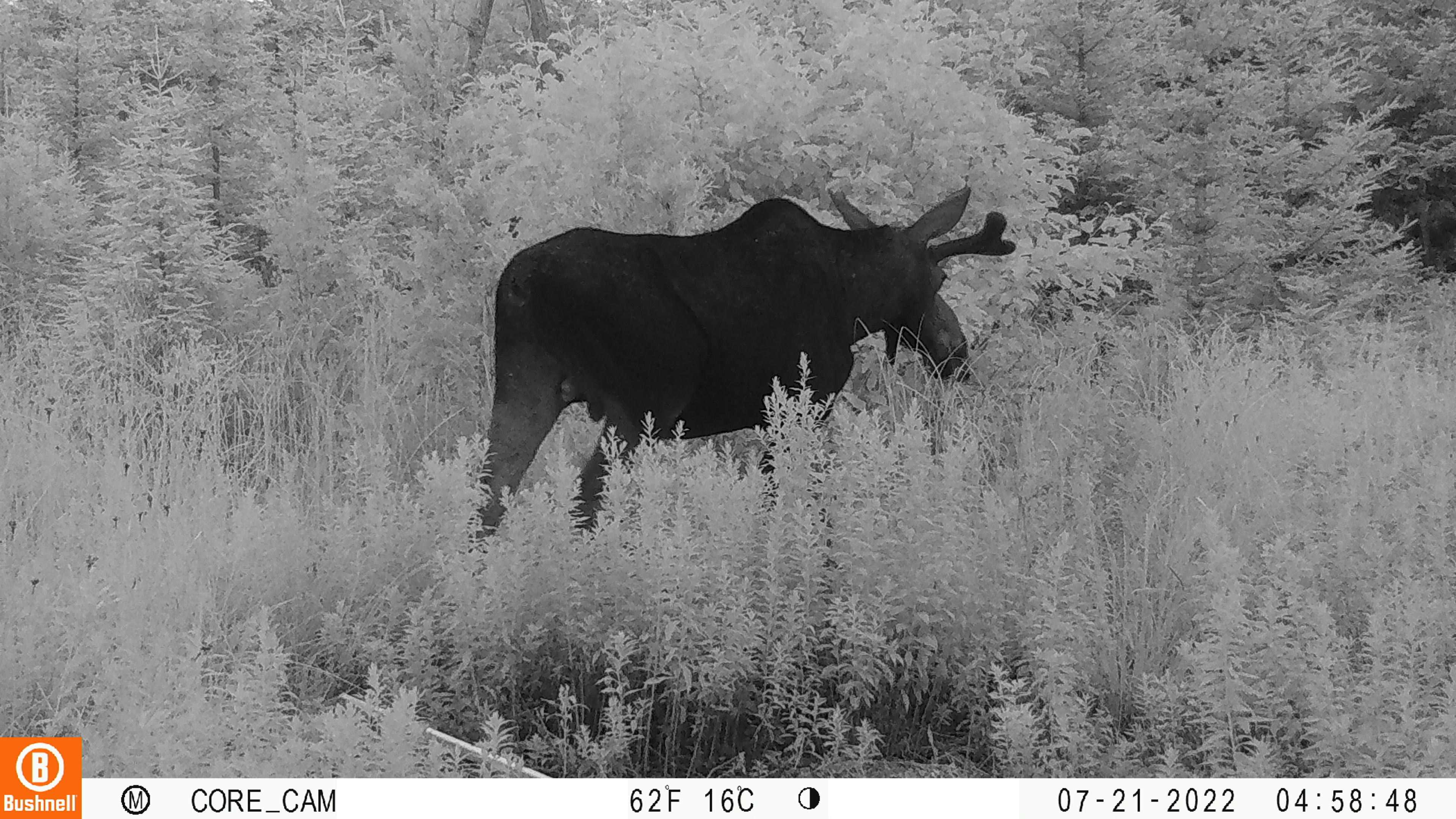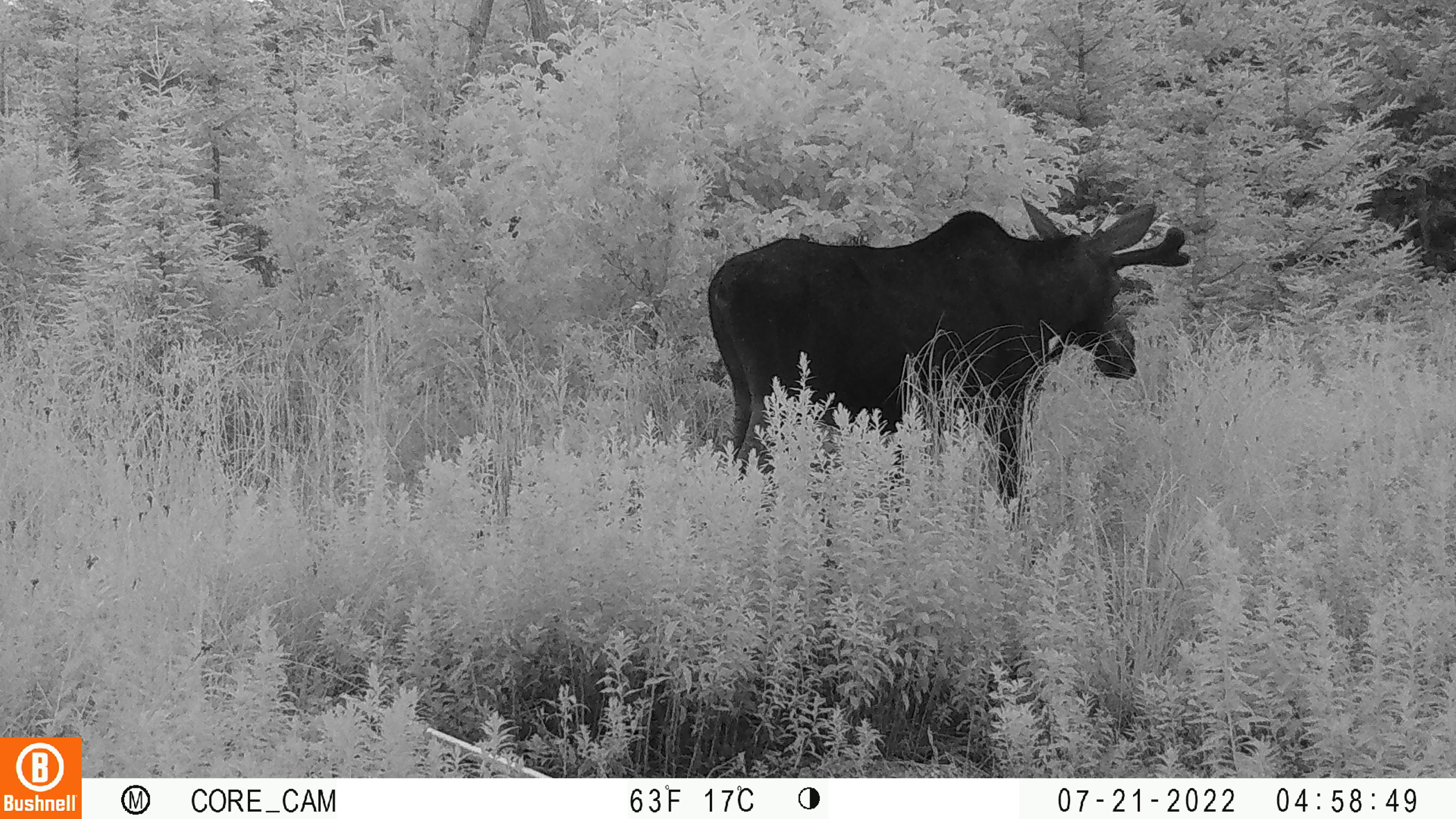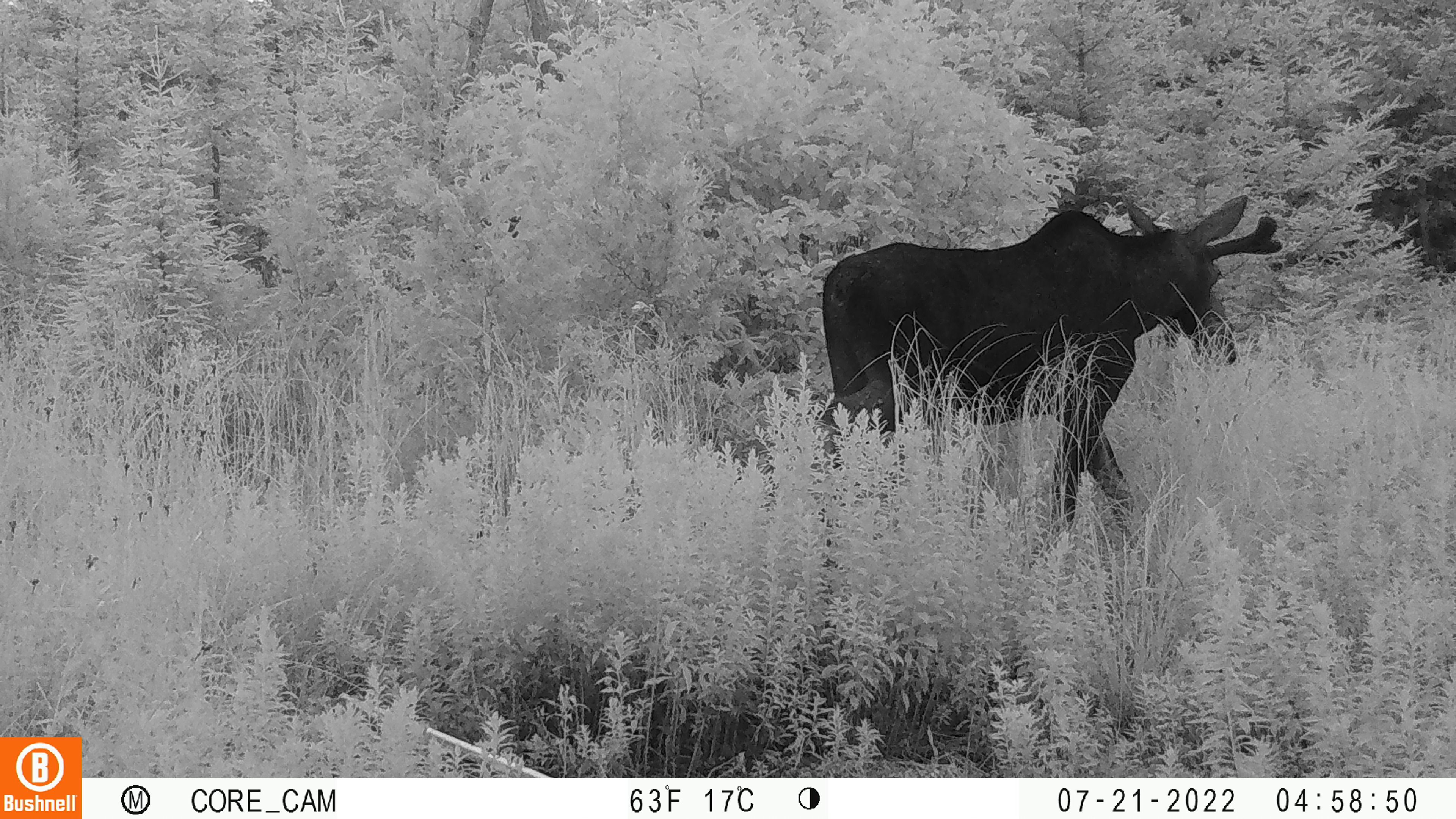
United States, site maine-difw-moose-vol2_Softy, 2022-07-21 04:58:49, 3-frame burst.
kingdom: Animalia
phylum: Chordata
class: Mammalia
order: Artiodactyla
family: Cervidae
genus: Alces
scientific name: Alces alces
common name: moose